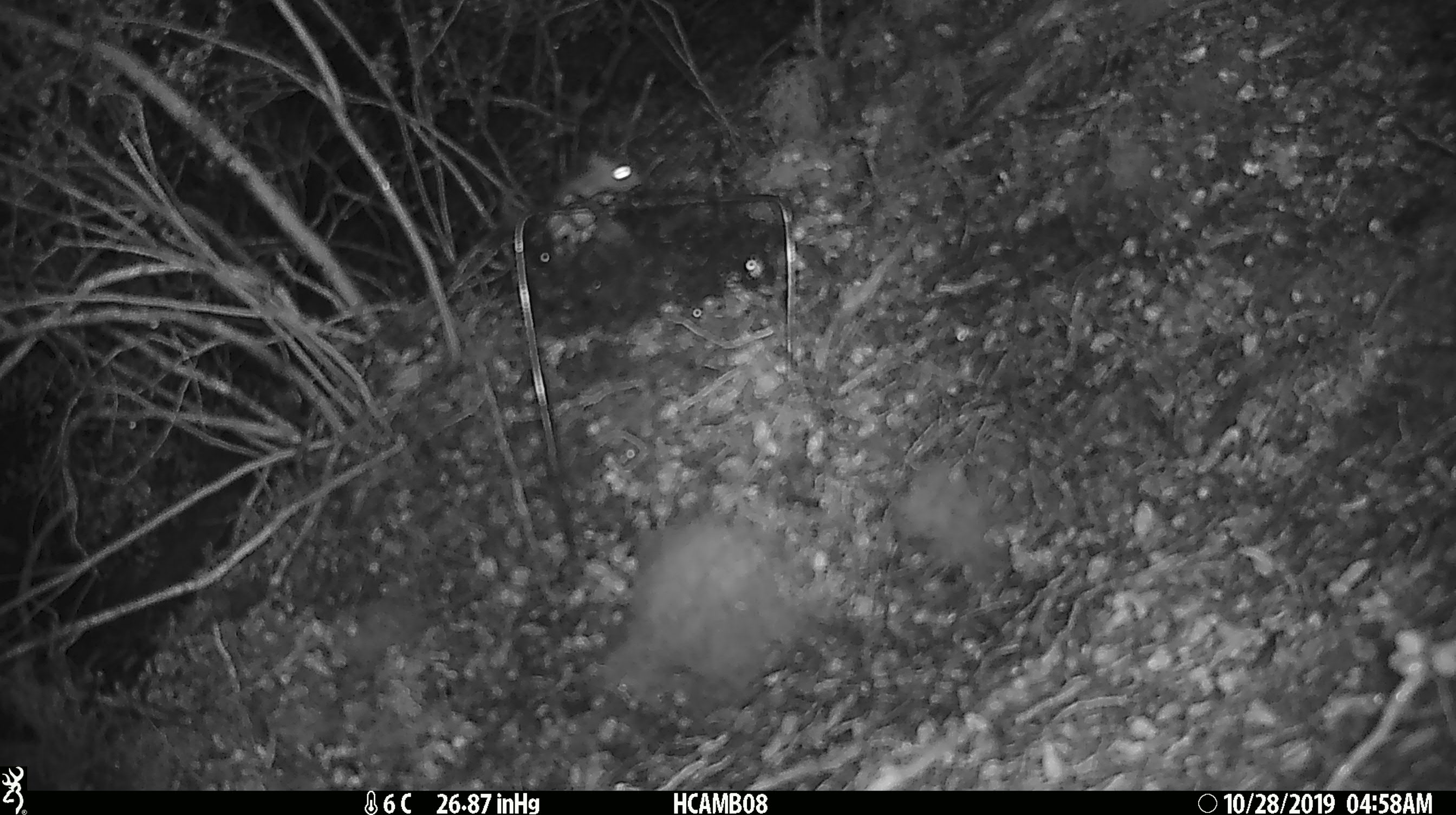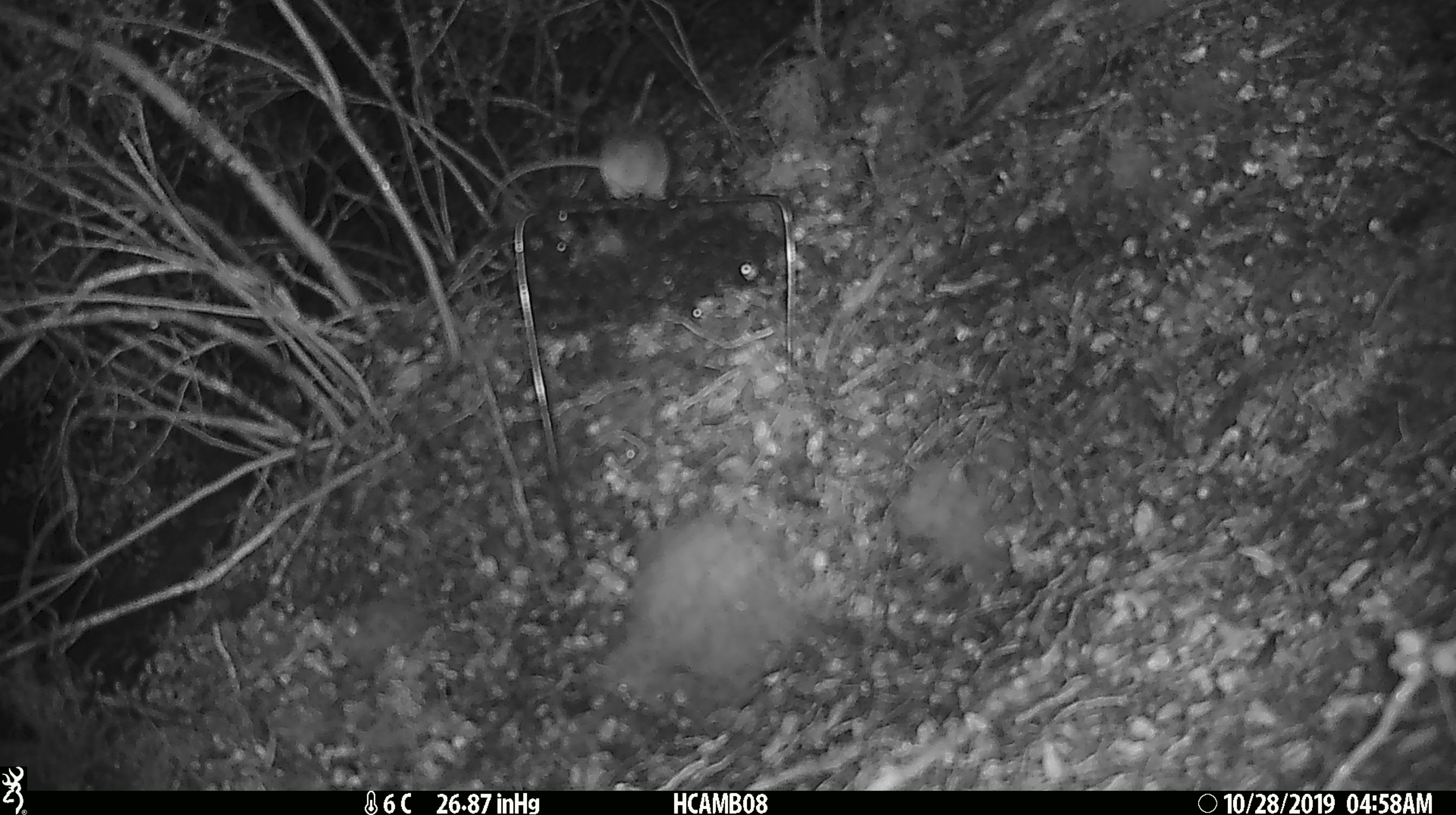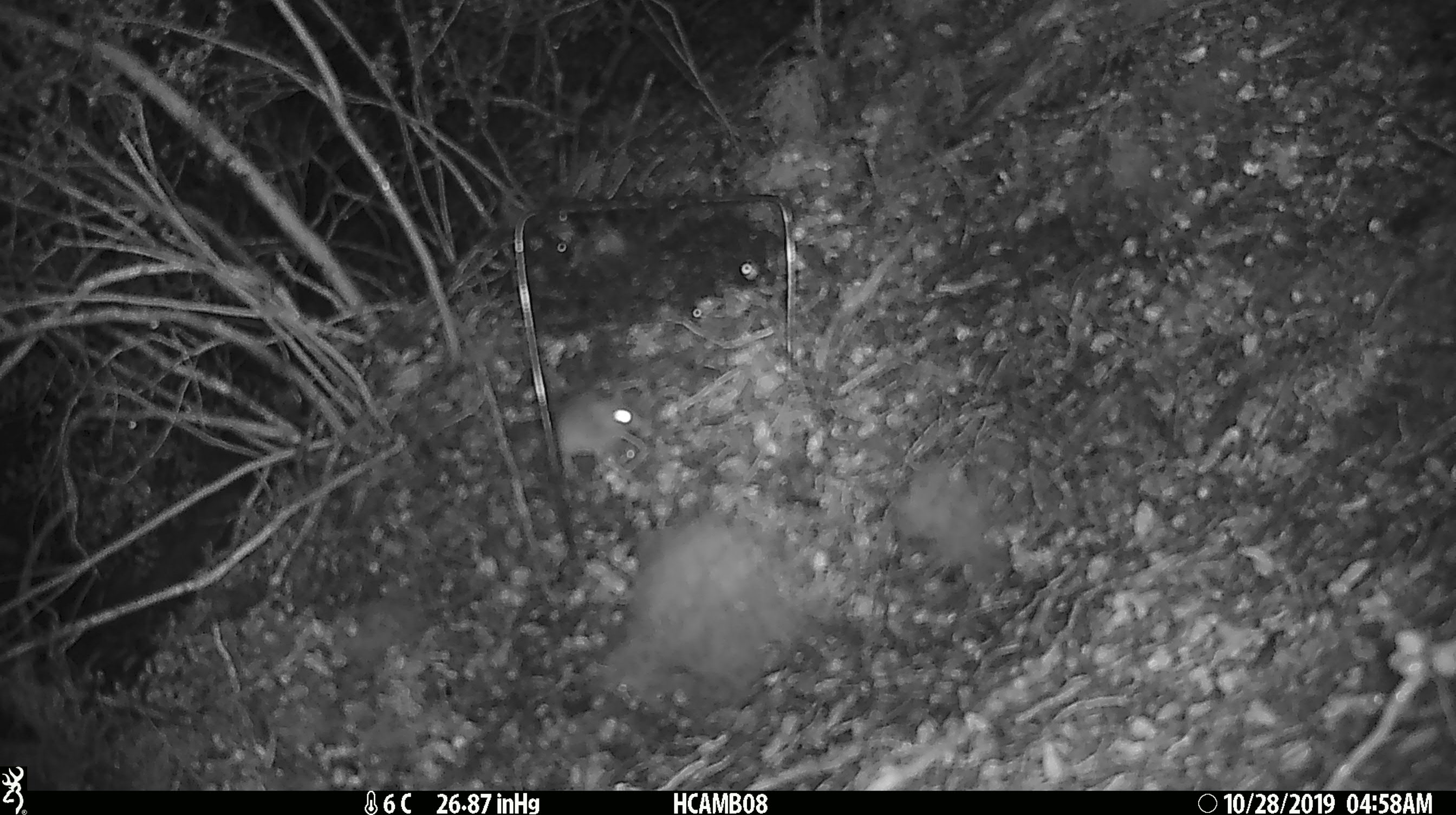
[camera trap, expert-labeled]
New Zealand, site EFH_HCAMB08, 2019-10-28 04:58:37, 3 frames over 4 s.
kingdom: Animalia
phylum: Chordata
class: Mammalia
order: Rodentia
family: Muridae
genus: Mus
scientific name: Mus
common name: mouse